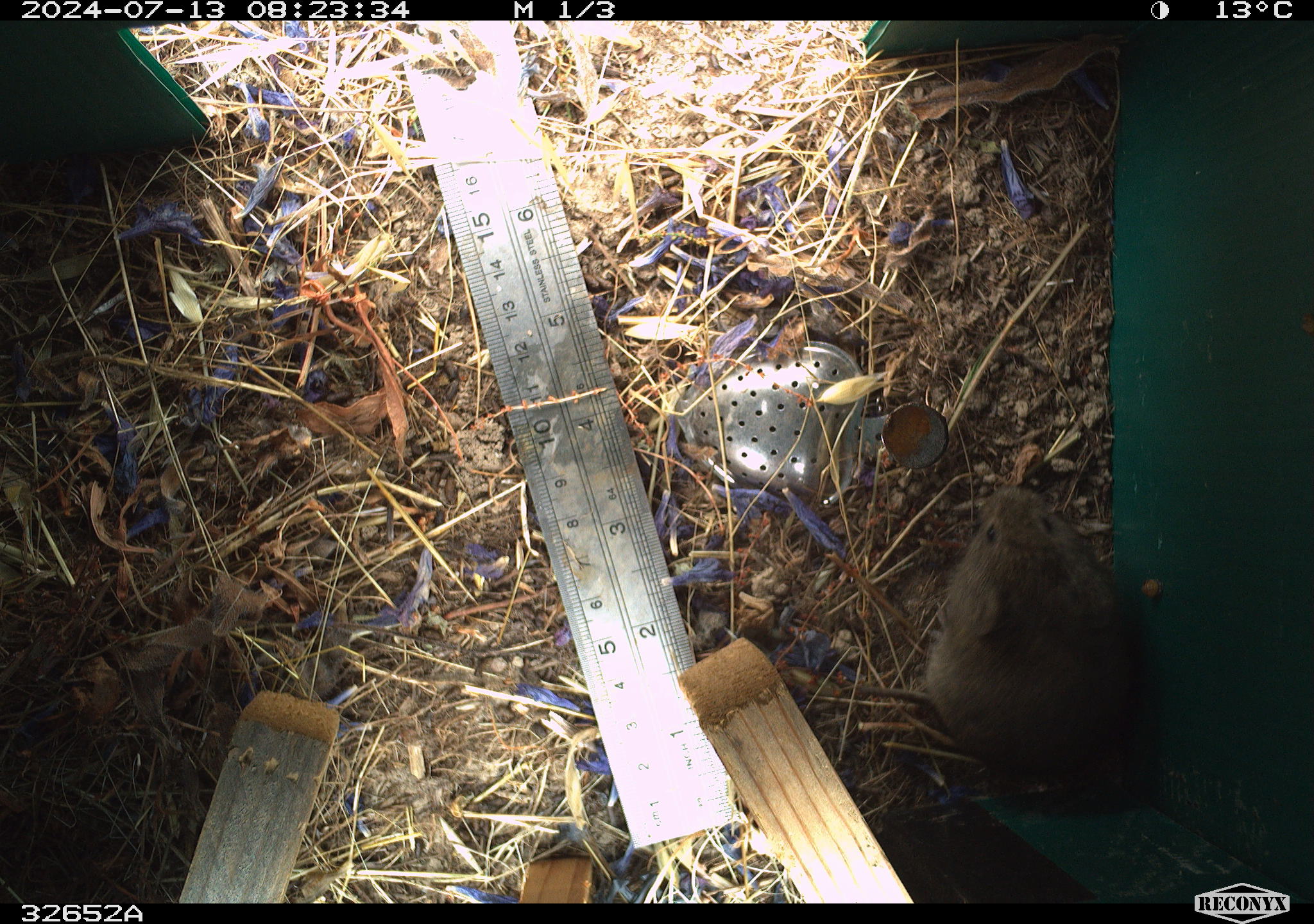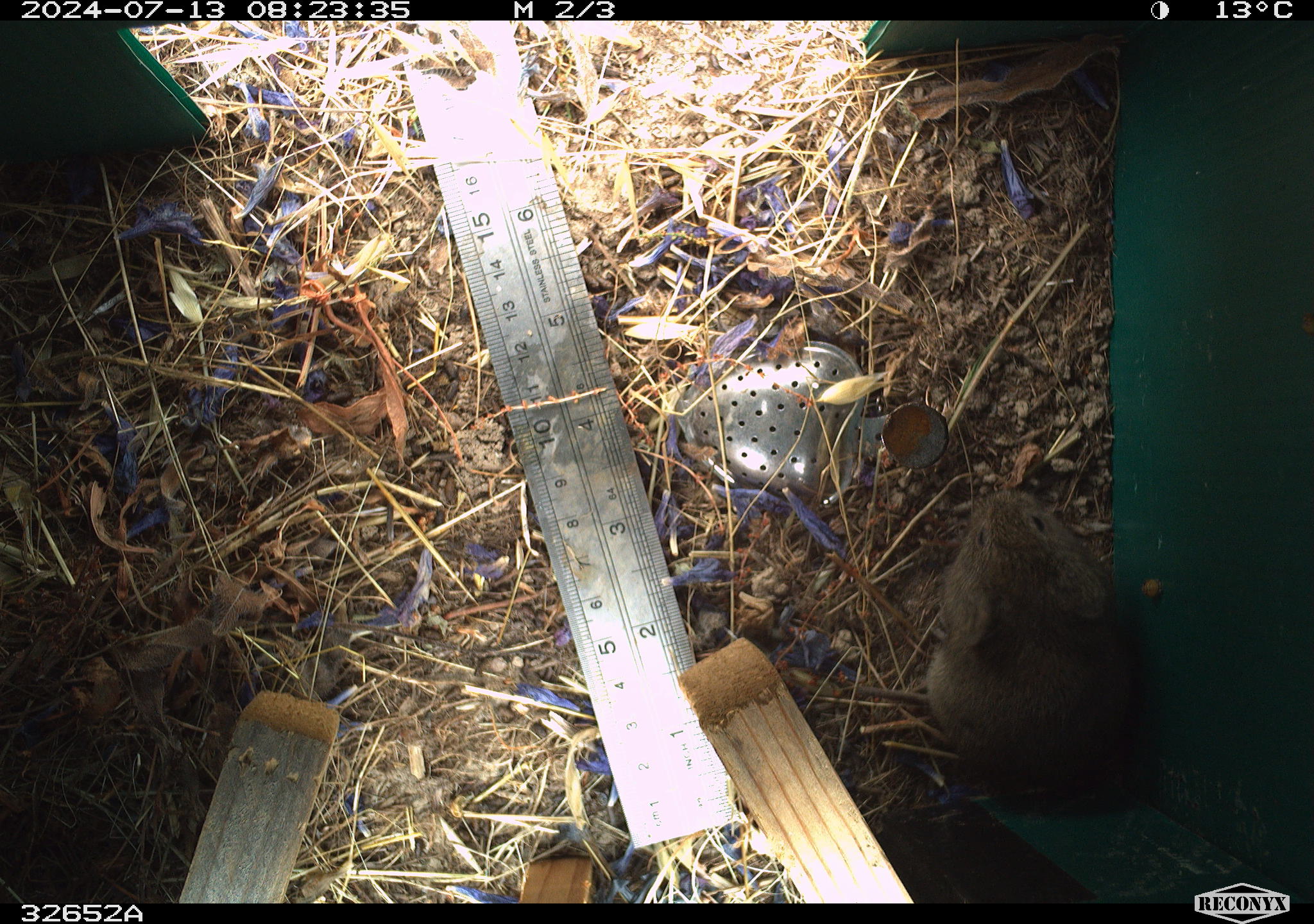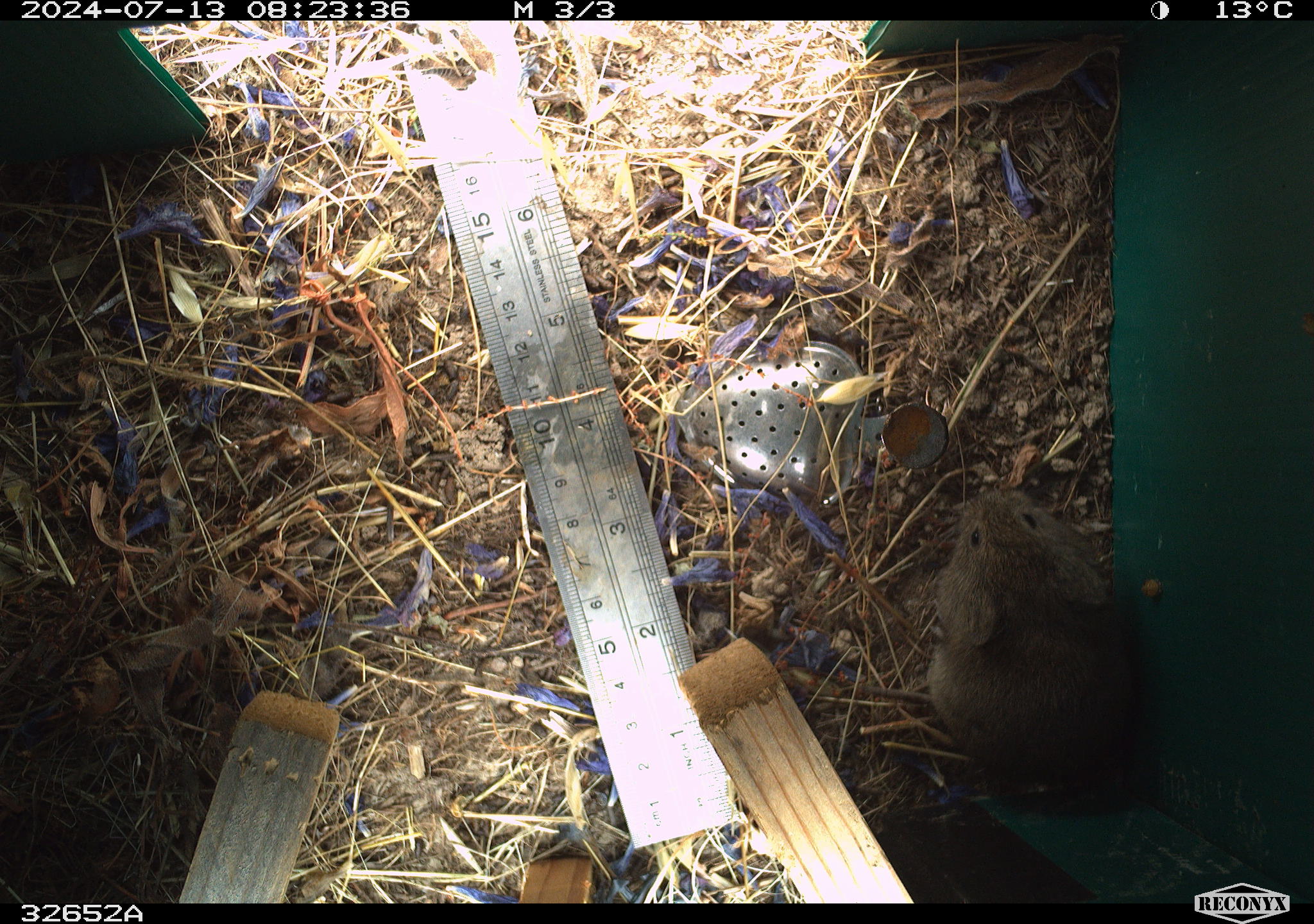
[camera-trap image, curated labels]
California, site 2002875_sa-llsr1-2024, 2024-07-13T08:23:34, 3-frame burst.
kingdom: Animalia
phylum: Chordata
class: Mammalia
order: Rodentia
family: Cricetidae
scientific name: Arvicolinae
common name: voles, lemmings, and muskrats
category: arvicolinae subfamily